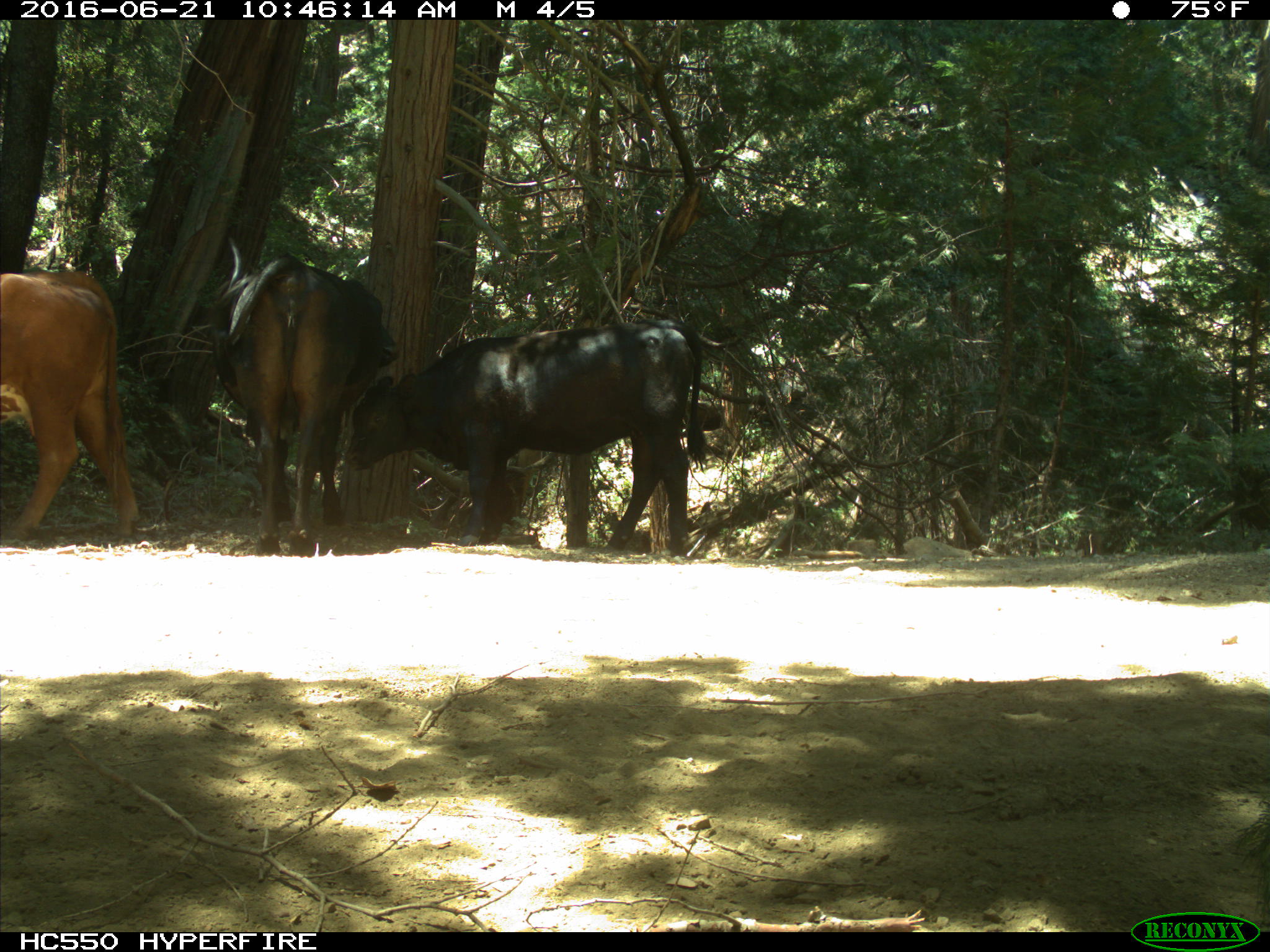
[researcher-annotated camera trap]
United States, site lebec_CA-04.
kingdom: Animalia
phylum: Chordata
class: Mammalia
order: Artiodactyla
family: Bovidae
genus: Bos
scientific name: Bos taurus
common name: domestic cow